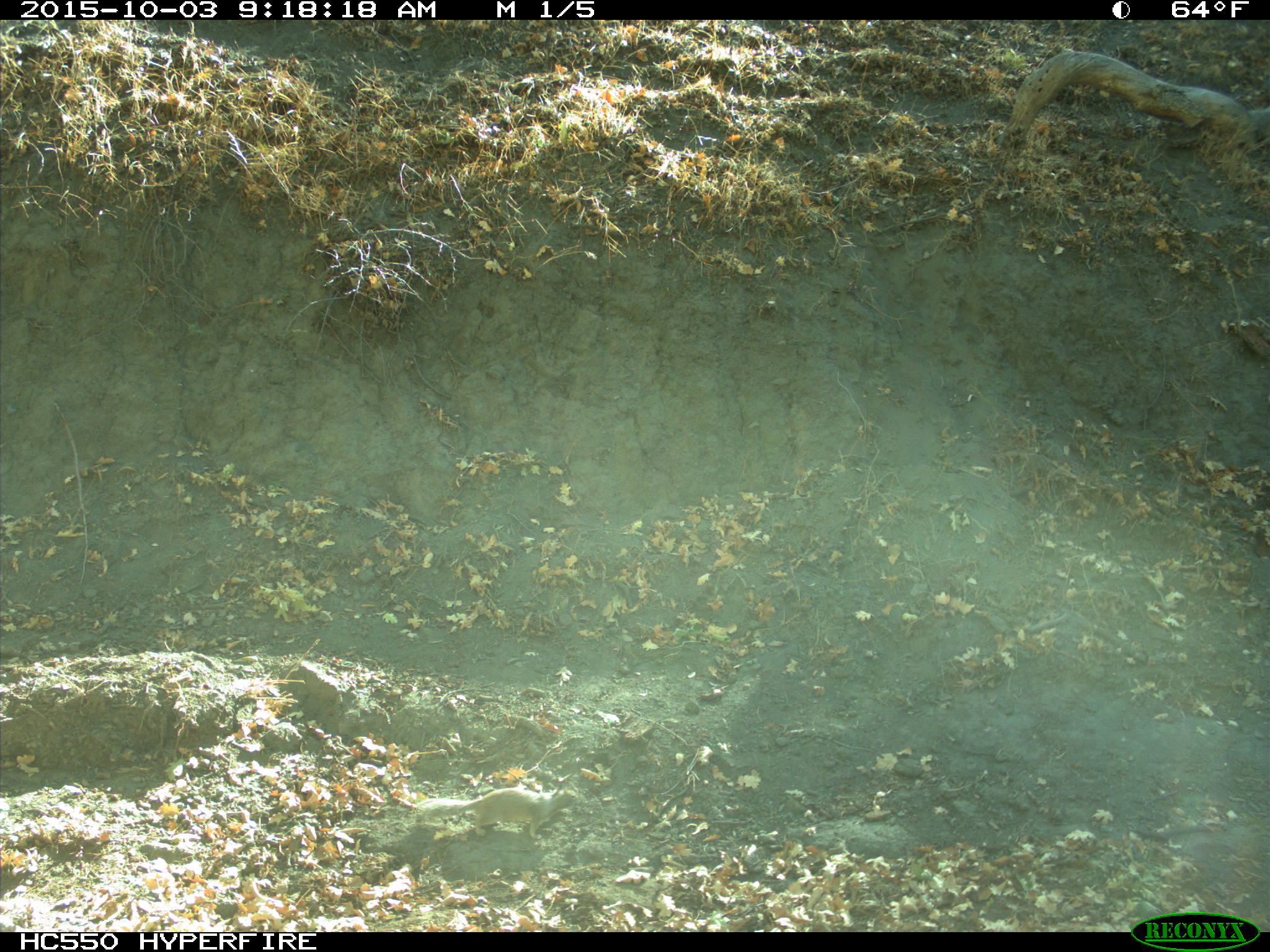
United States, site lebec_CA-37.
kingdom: Animalia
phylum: Chordata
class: Mammalia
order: Rodentia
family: Sciuridae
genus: Otospermophilus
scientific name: Otospermophilus beecheyi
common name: california ground squirrel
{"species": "Otospermophilus beecheyi (california ground squirrel)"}